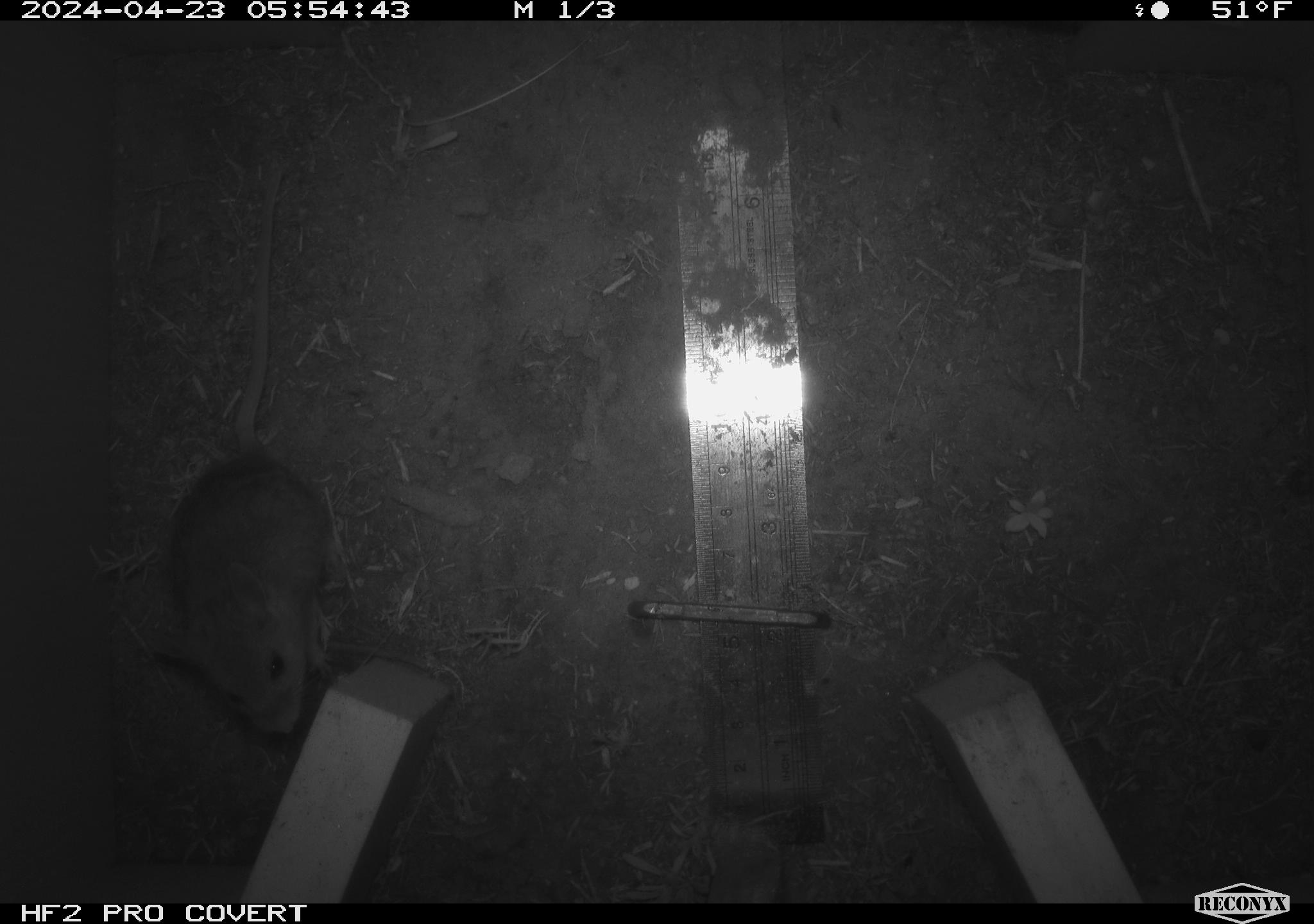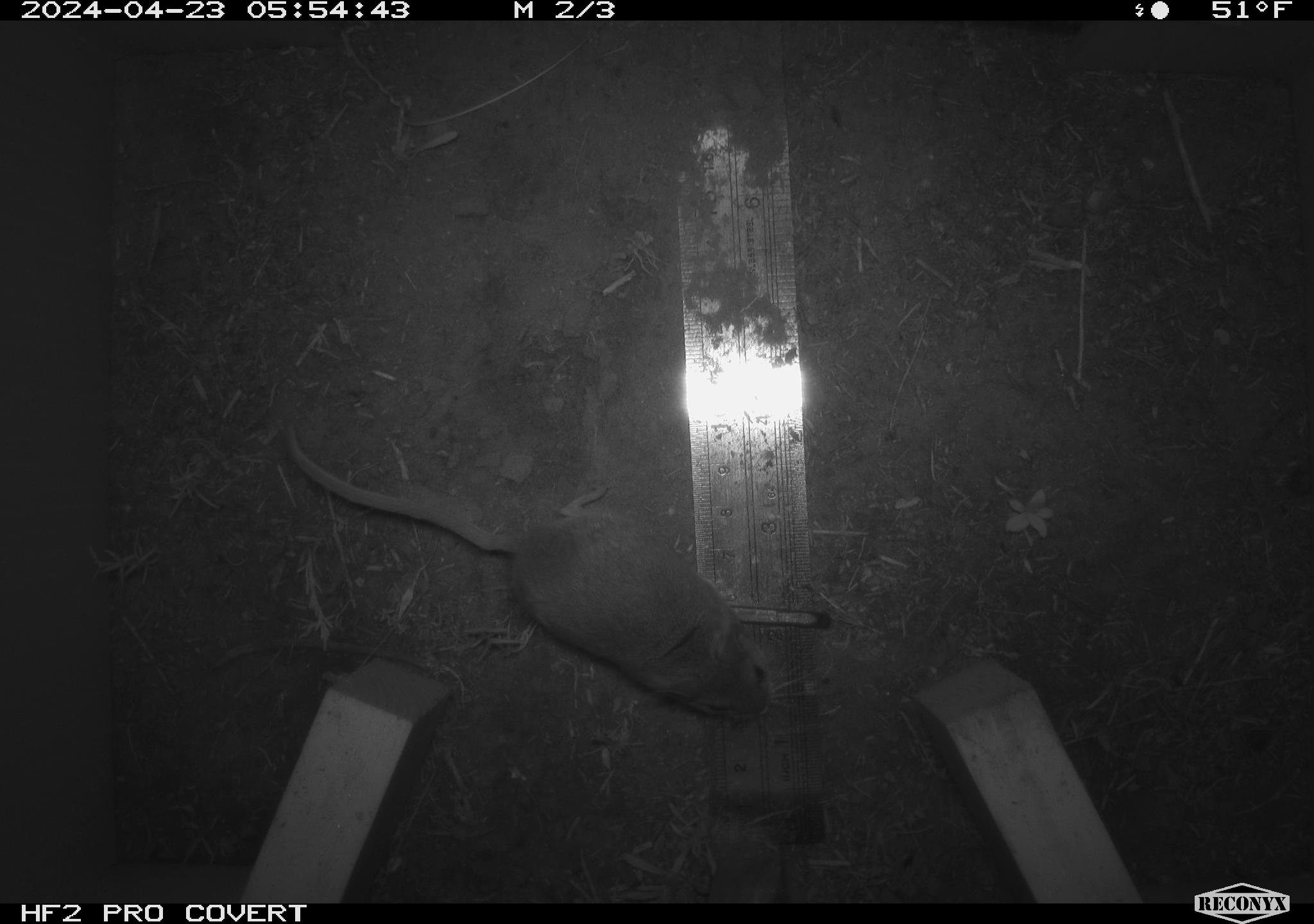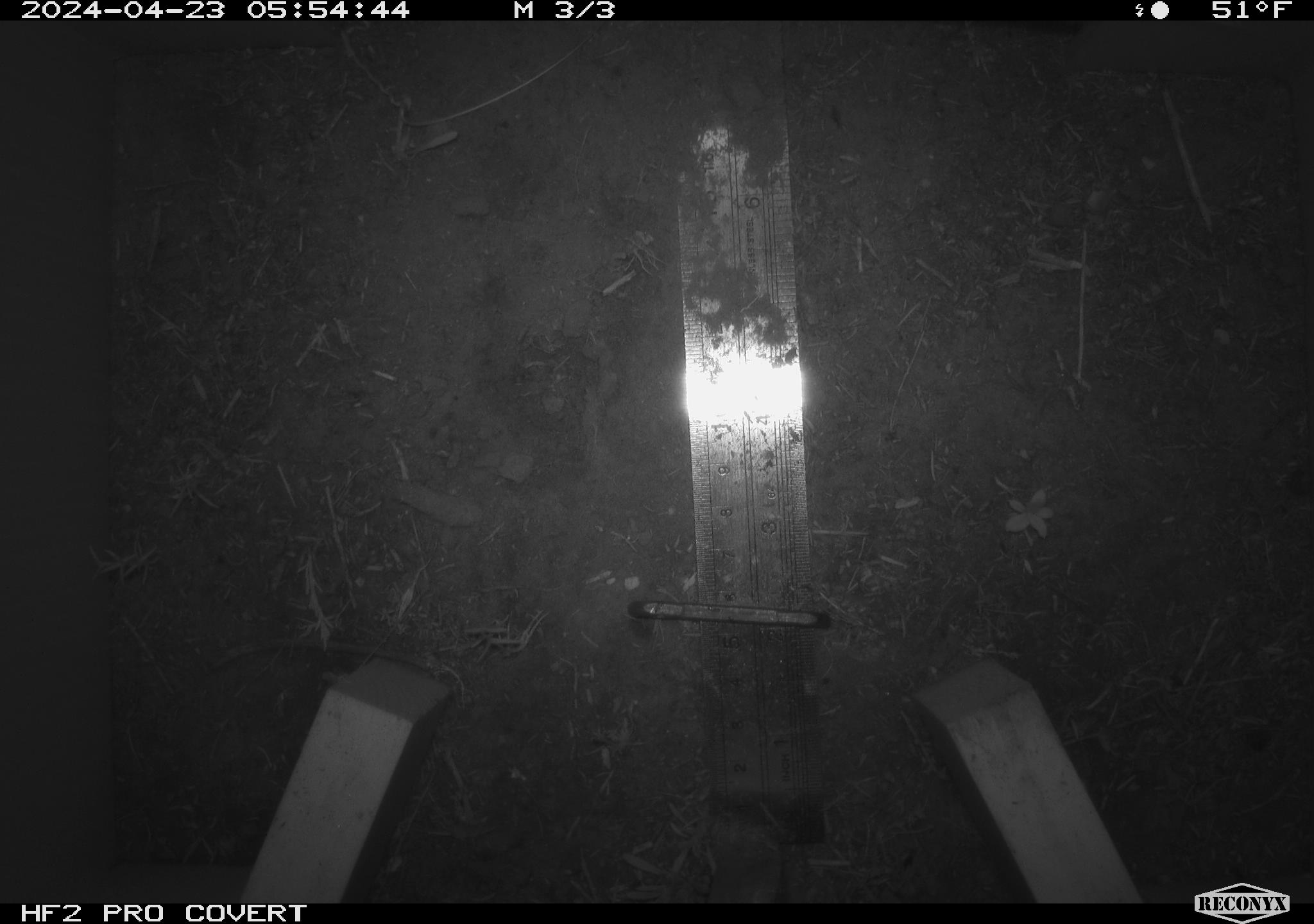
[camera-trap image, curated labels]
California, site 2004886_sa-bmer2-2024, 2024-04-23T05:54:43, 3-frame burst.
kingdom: Animalia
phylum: Chordata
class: Mammalia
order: Rodentia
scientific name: Rodentia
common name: mouse species